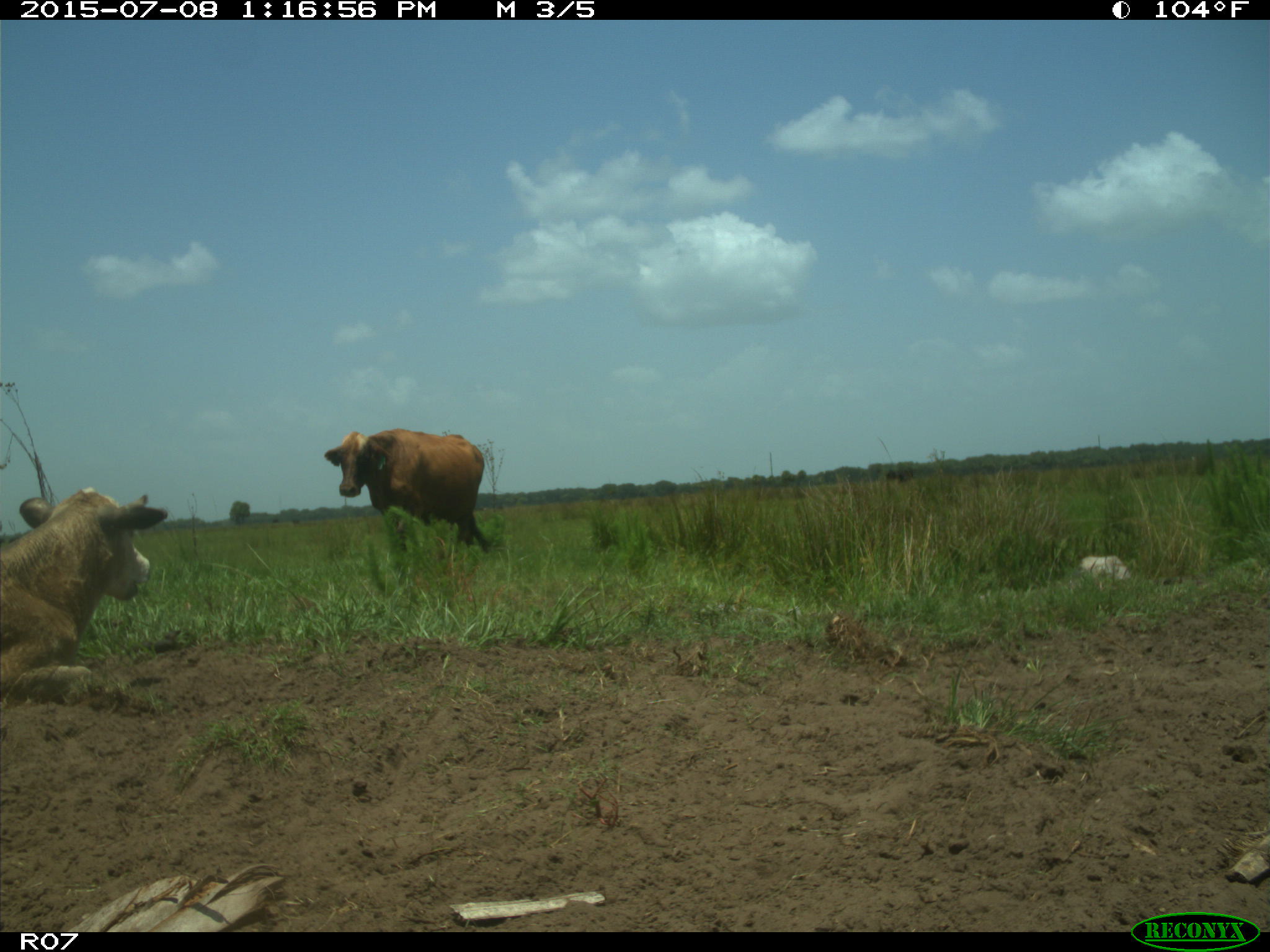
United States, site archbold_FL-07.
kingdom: Animalia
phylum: Chordata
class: Mammalia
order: Artiodactyla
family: Bovidae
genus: Bos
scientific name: Bos taurus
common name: domestic cow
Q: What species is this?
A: Bos taurus (domestic cow).